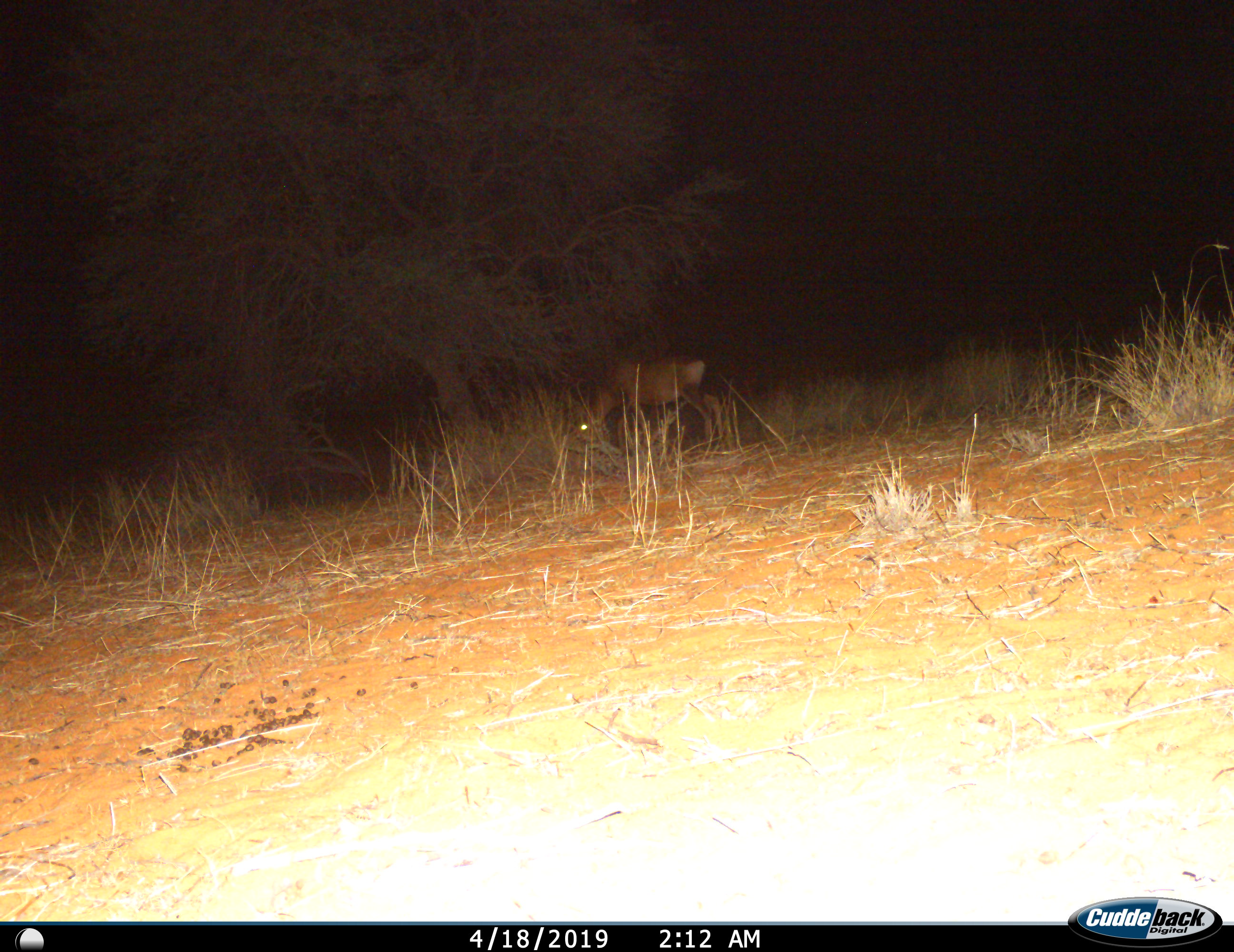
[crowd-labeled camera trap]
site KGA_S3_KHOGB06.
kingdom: Animalia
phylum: Chordata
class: Mammalia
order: Artiodactyla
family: Bovidae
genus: Alcelaphus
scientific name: Alcelaphus buselaphus caama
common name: red hartebeest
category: hartebeestred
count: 1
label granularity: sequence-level